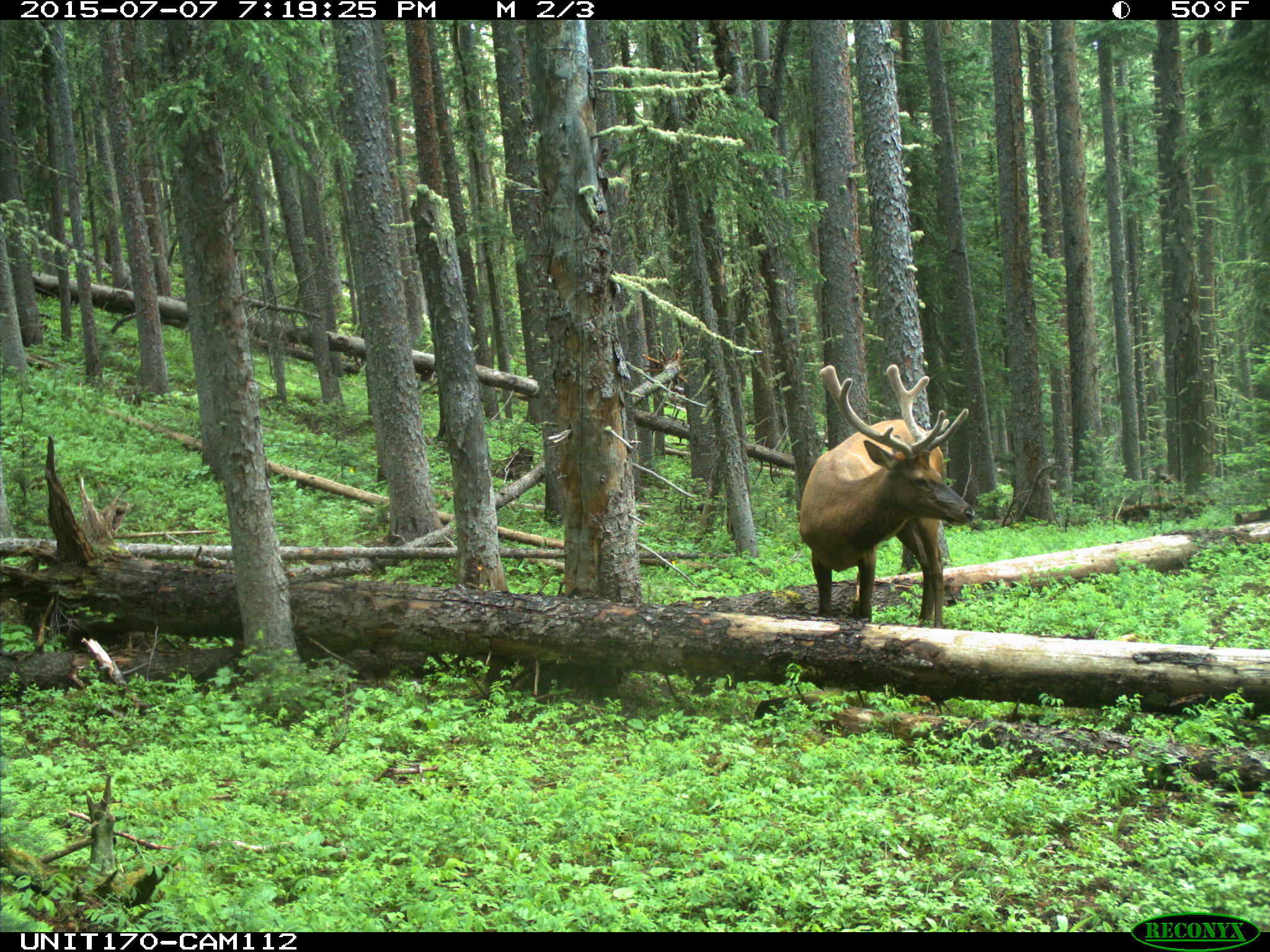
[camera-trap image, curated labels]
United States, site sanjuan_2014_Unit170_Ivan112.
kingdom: Animalia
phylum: Chordata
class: Mammalia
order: Artiodactyla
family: Cervidae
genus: Cervus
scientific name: Cervus elaphus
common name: red deer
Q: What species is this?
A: Cervus elaphus (red deer).